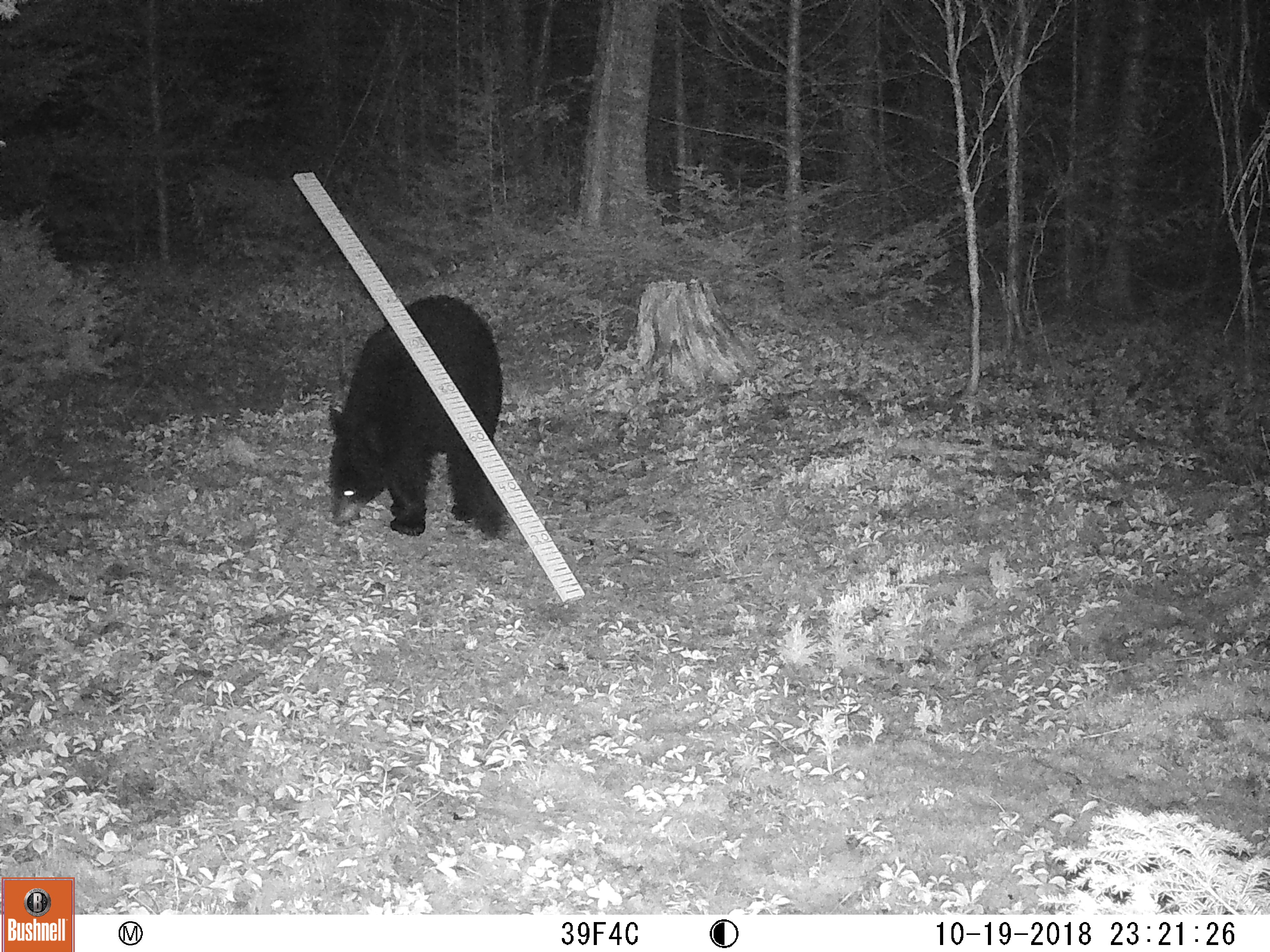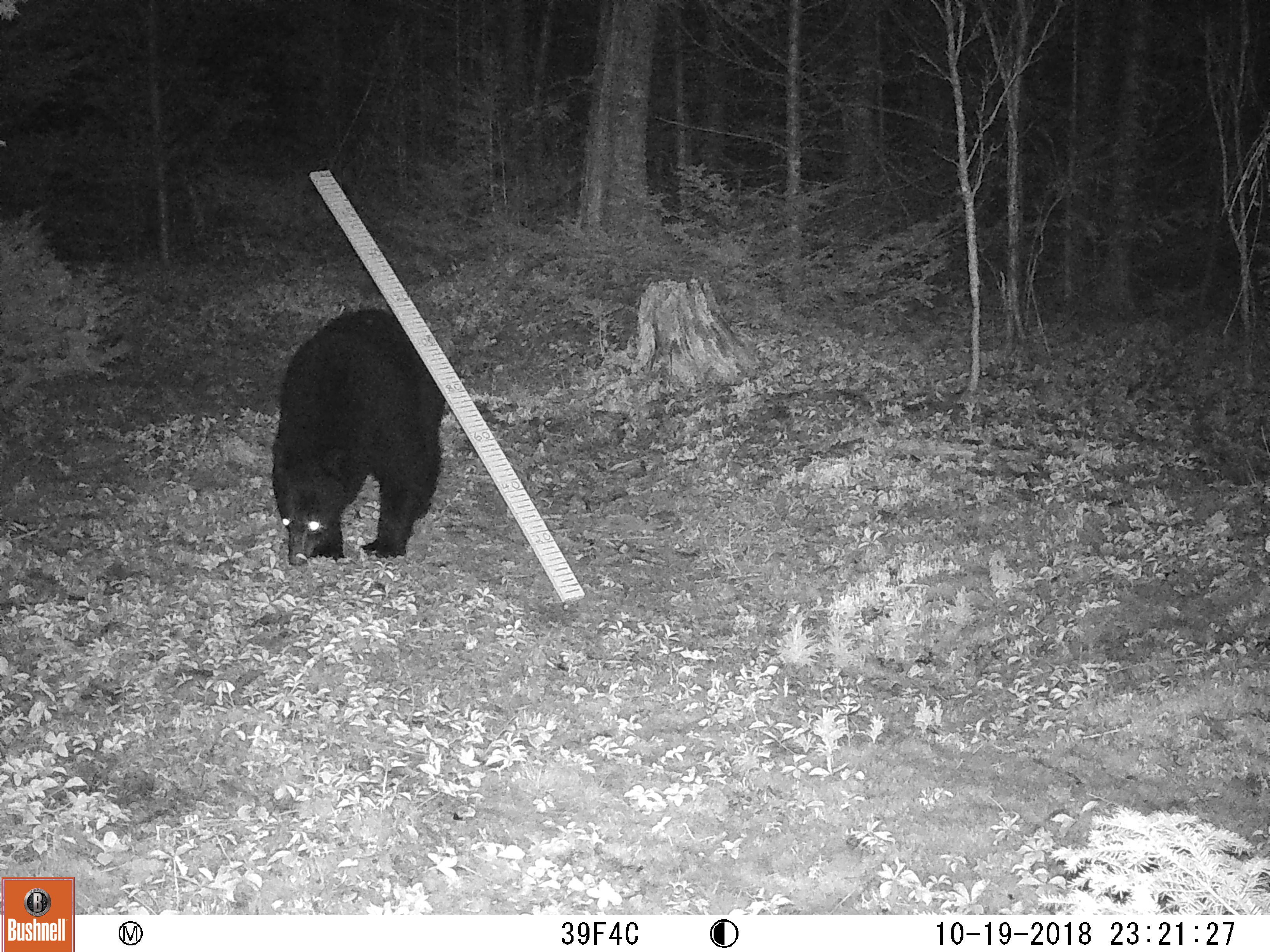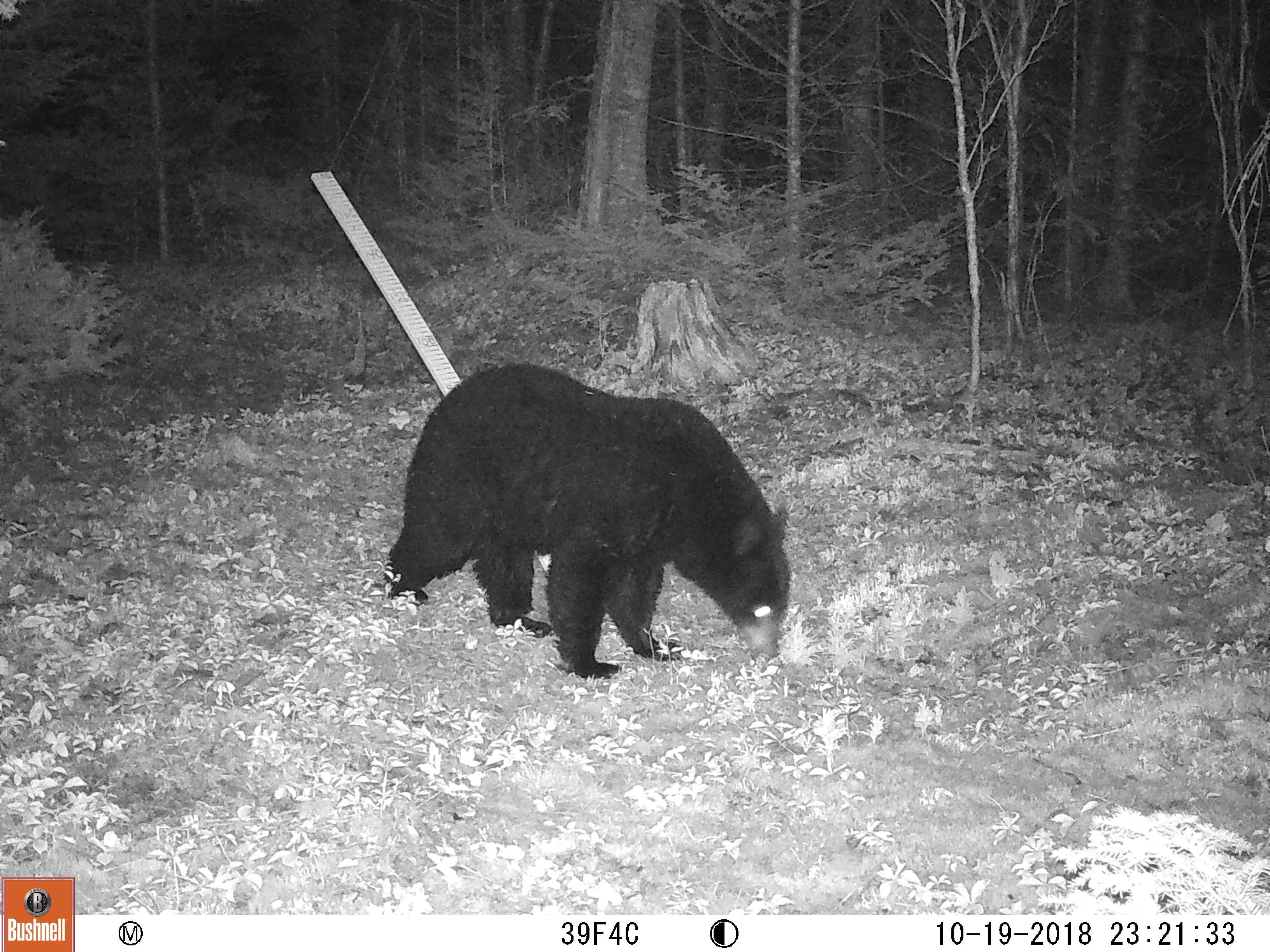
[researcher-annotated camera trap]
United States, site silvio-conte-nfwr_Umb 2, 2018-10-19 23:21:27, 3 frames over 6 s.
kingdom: Animalia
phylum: Chordata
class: Mammalia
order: Carnivora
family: Ursidae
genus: Ursus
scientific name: Ursus americanus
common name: black bear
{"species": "black bear (Ursus americanus)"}